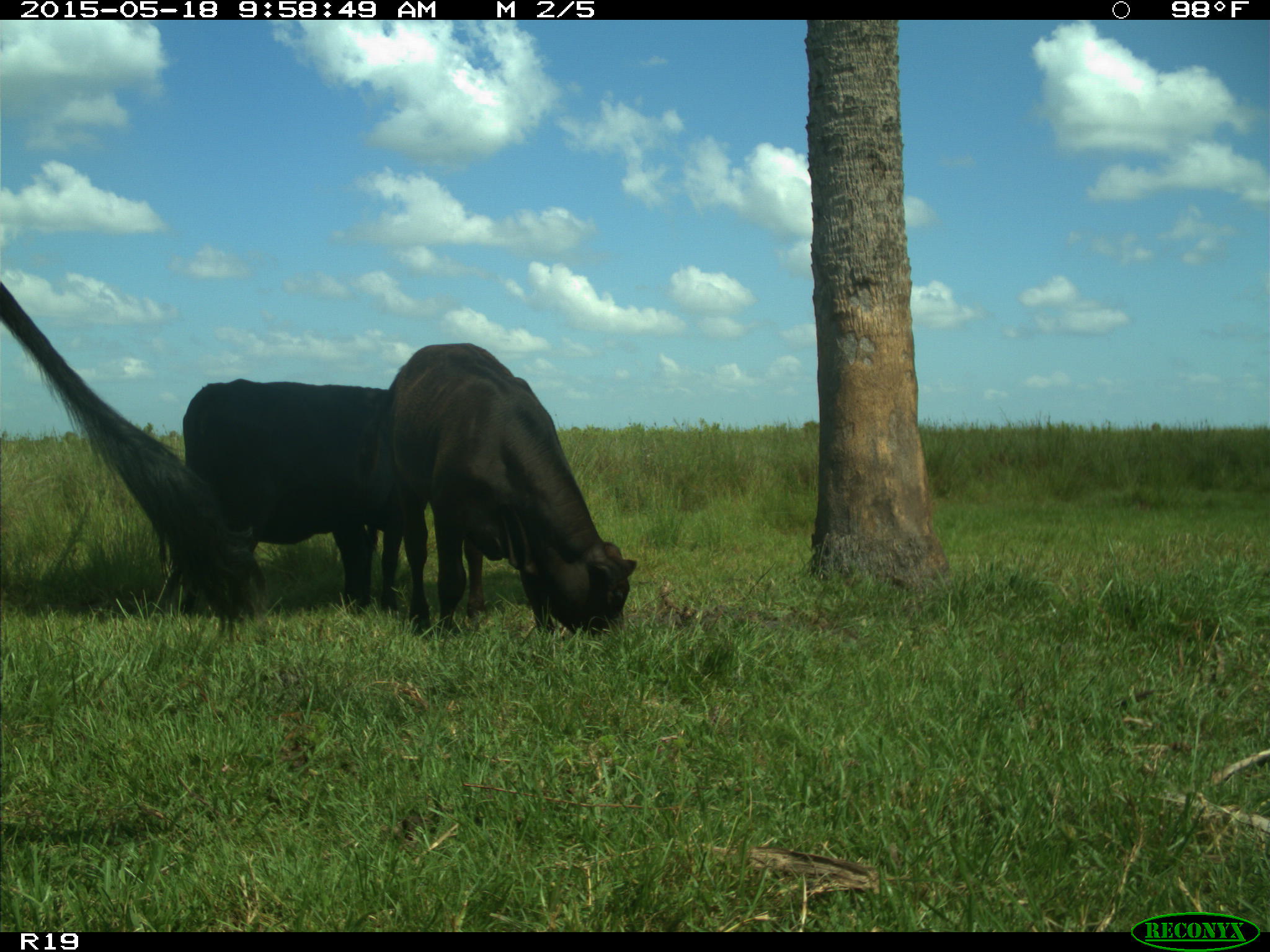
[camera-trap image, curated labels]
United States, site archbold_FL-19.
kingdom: Animalia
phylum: Chordata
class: Mammalia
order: Artiodactyla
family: Bovidae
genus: Bos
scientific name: Bos taurus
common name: domestic cow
Bos taurus (domestic cow).